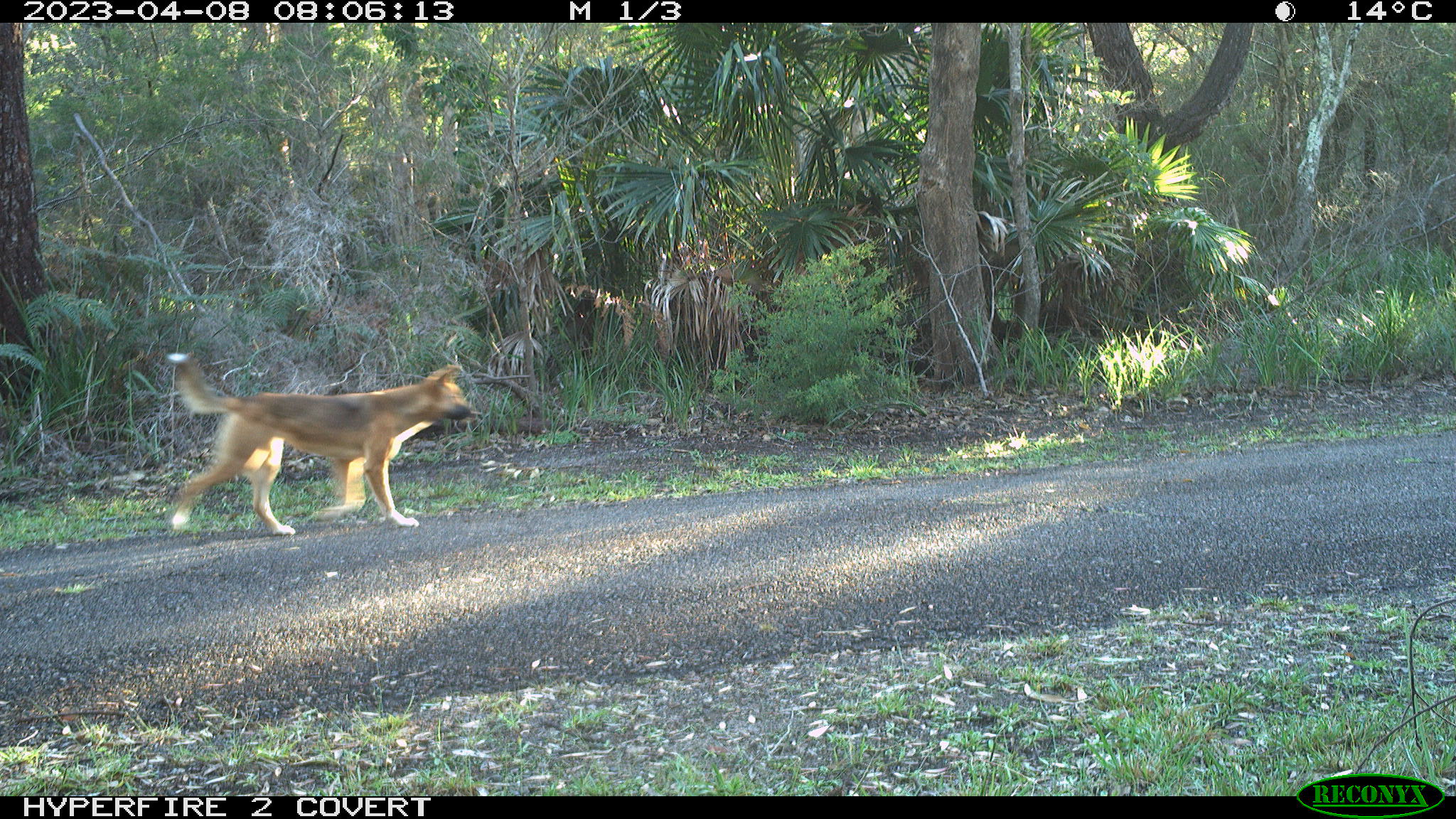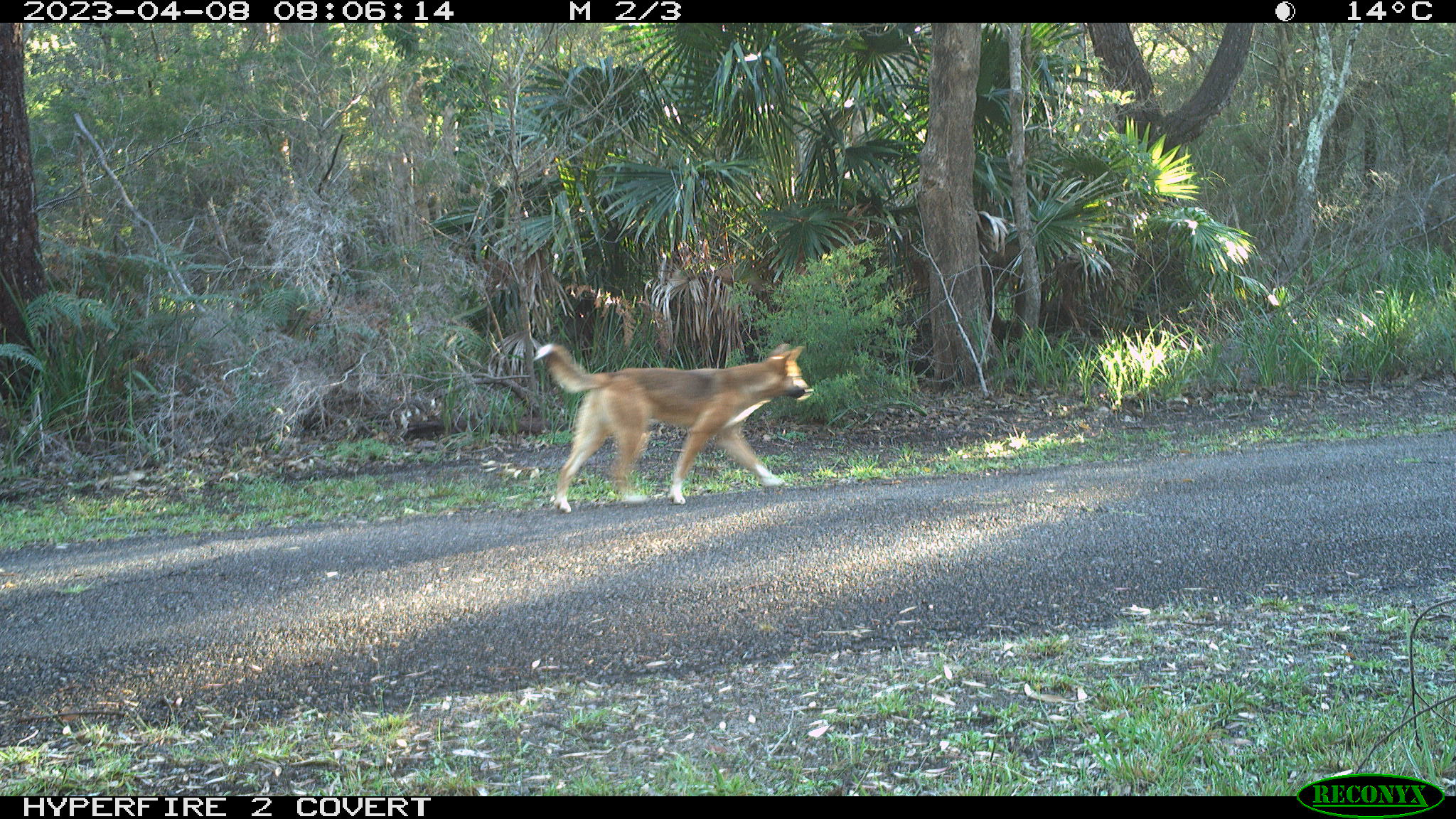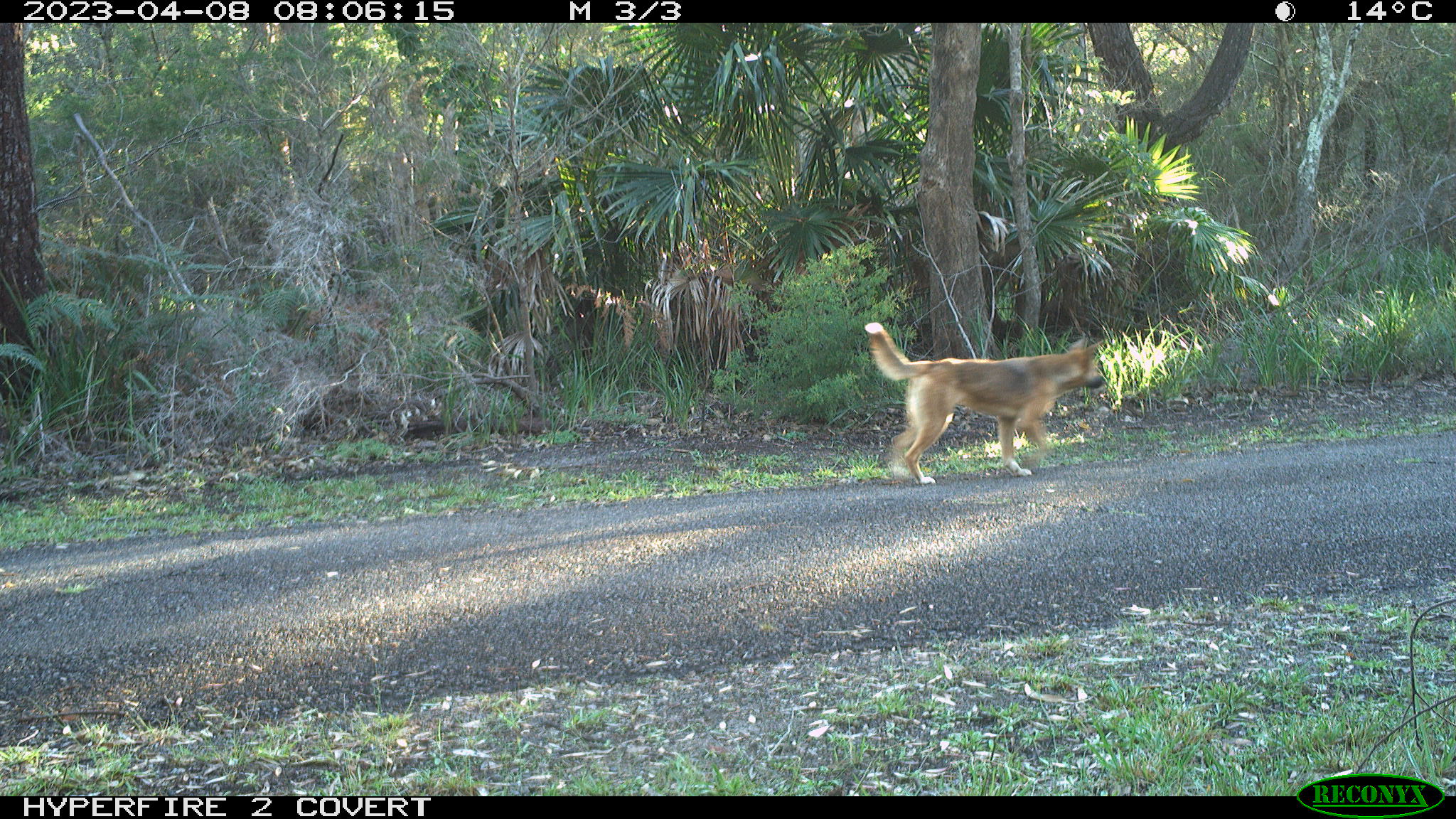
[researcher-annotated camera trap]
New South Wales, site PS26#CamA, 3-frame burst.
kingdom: Animalia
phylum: Chordata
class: Mammalia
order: Carnivora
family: Canidae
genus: Canis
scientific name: Canis familiaris dingo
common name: dingo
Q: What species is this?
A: Dingo (Canis familiaris dingo).